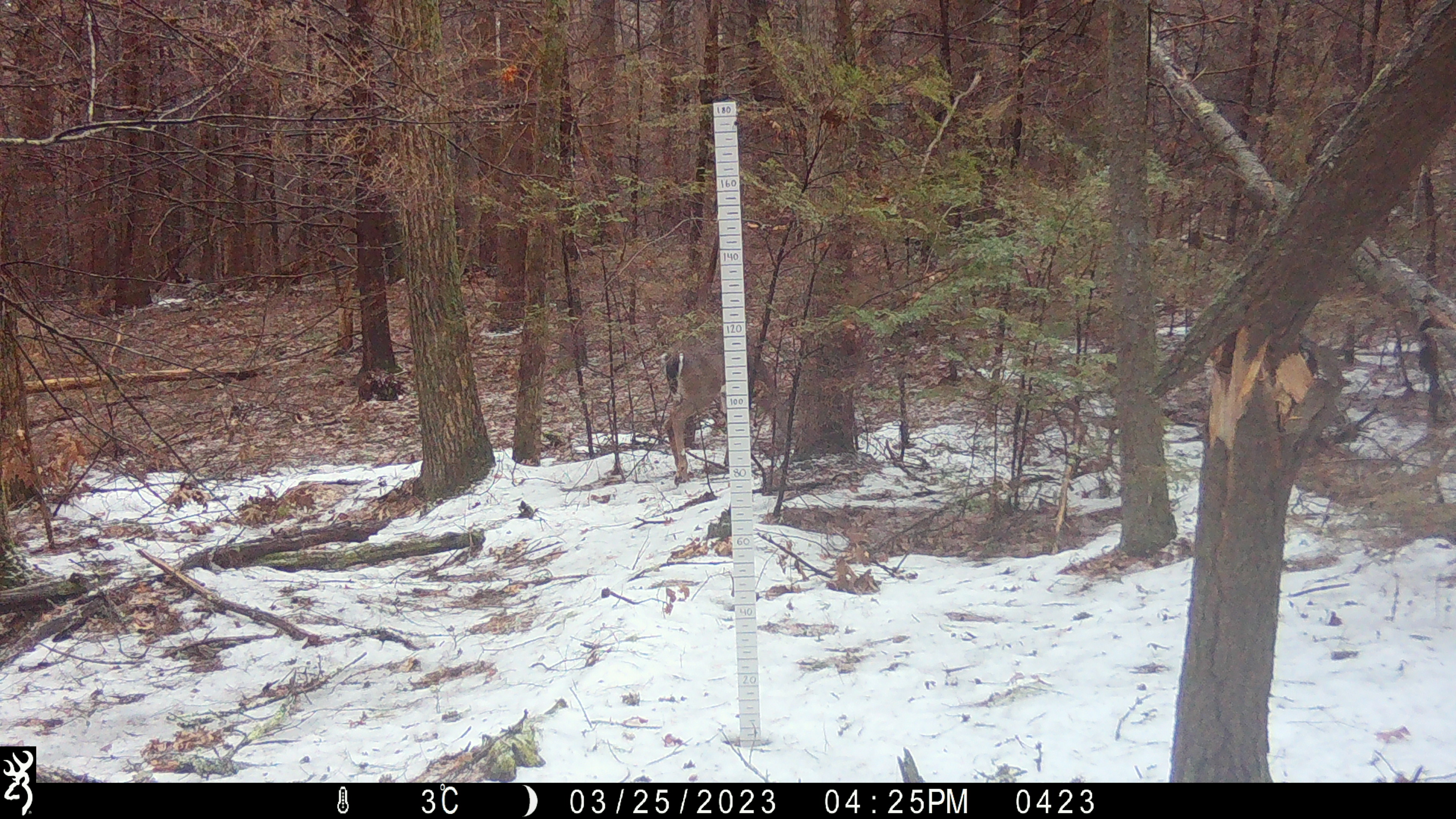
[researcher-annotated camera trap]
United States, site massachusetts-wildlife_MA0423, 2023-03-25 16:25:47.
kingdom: Animalia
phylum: Chordata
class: Mammalia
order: Artiodactyla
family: Cervidae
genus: Odocoileus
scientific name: Odocoileus virginianus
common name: white-tailed deer